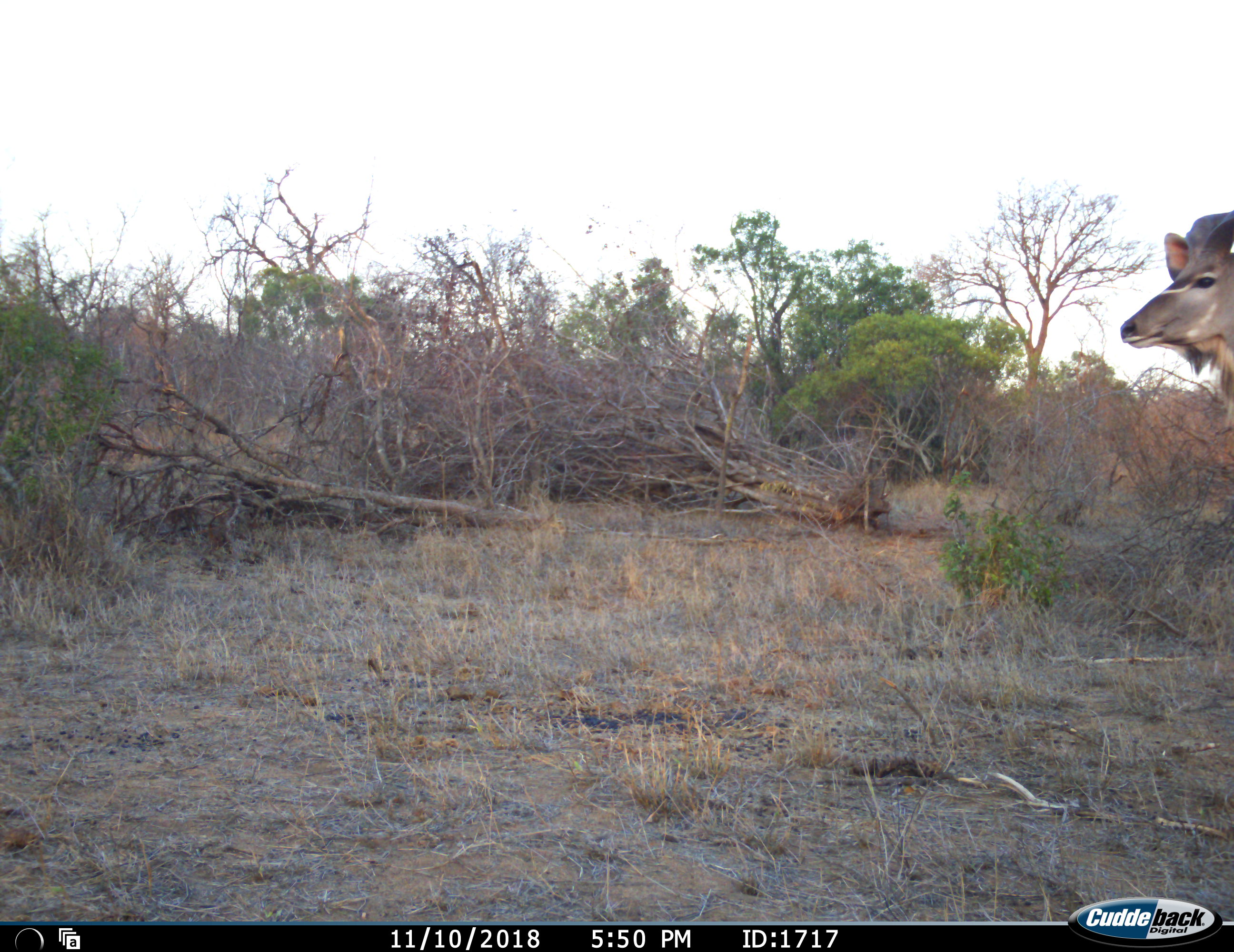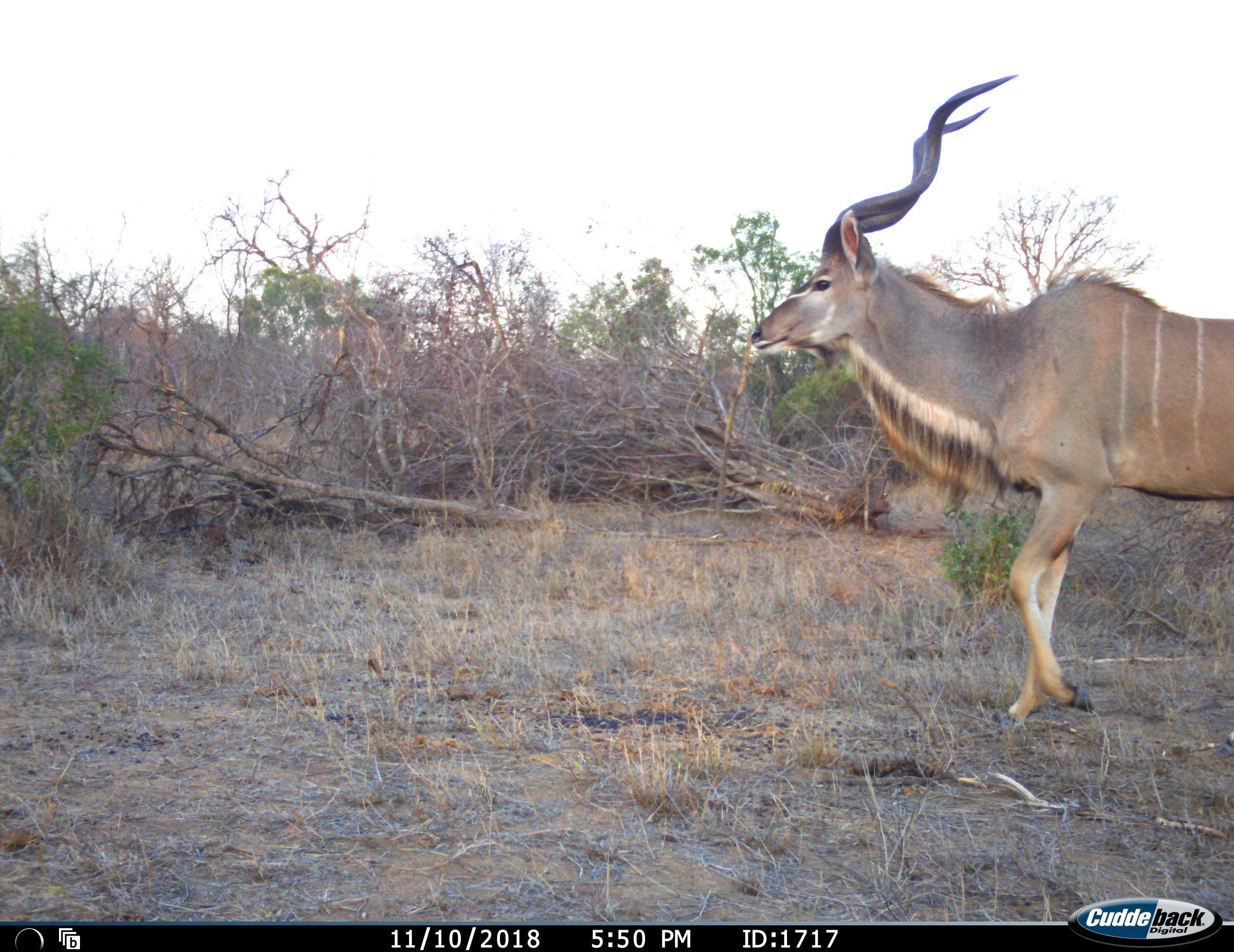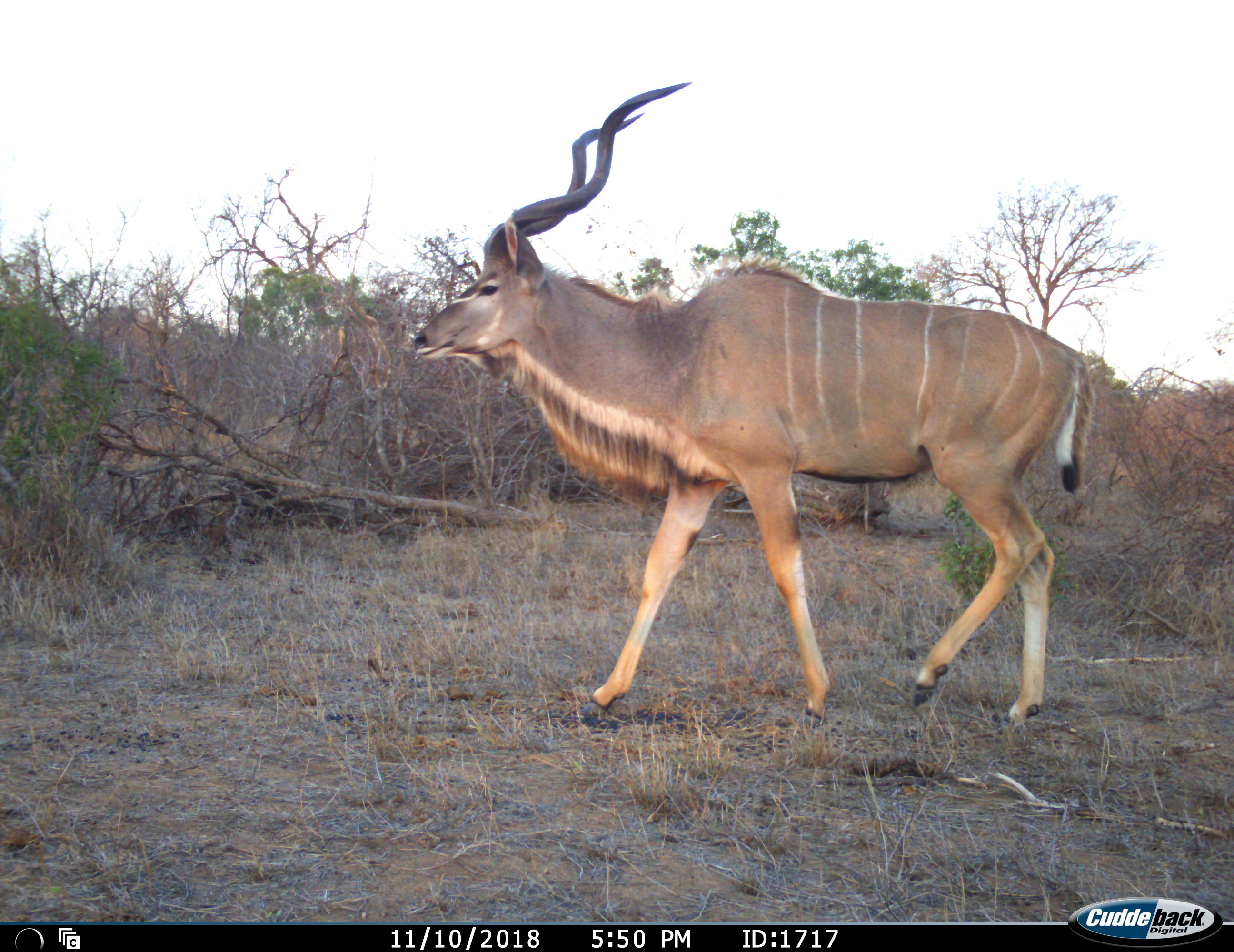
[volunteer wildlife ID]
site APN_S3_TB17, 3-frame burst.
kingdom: Animalia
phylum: Chordata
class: Mammalia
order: Artiodactyla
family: Bovidae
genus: Tragelaphus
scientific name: Tragelaphus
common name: kudu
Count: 1.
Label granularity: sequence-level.